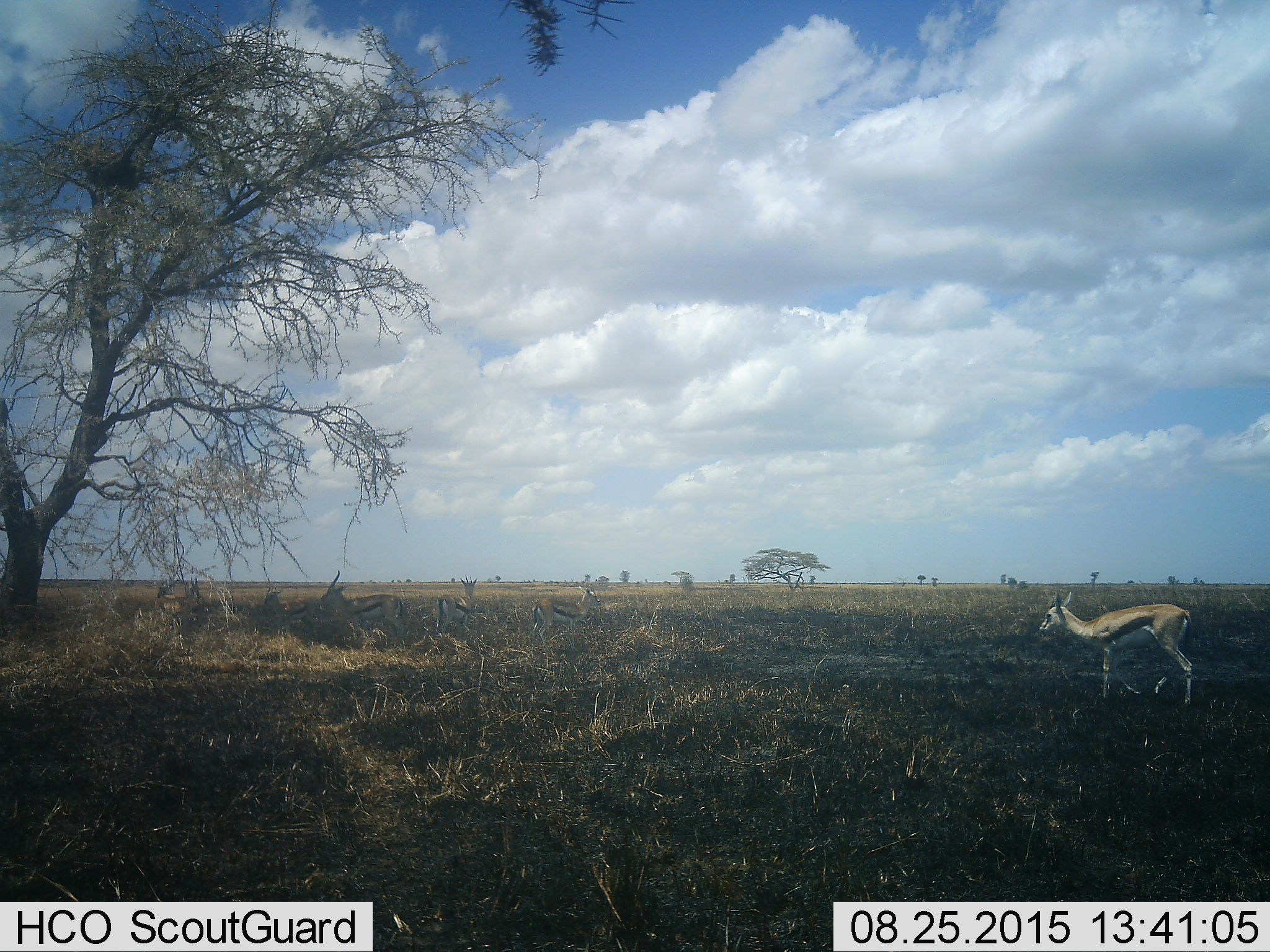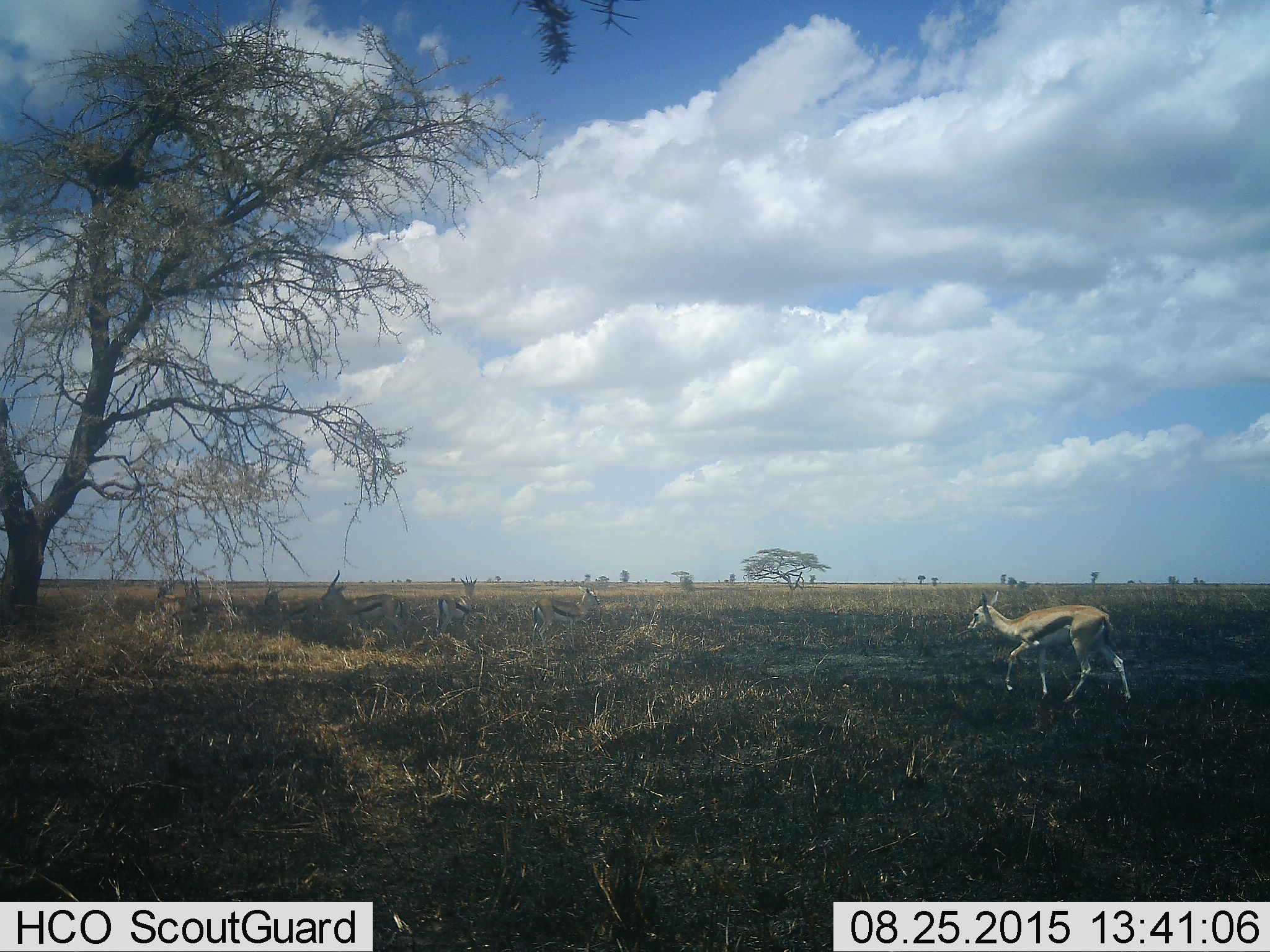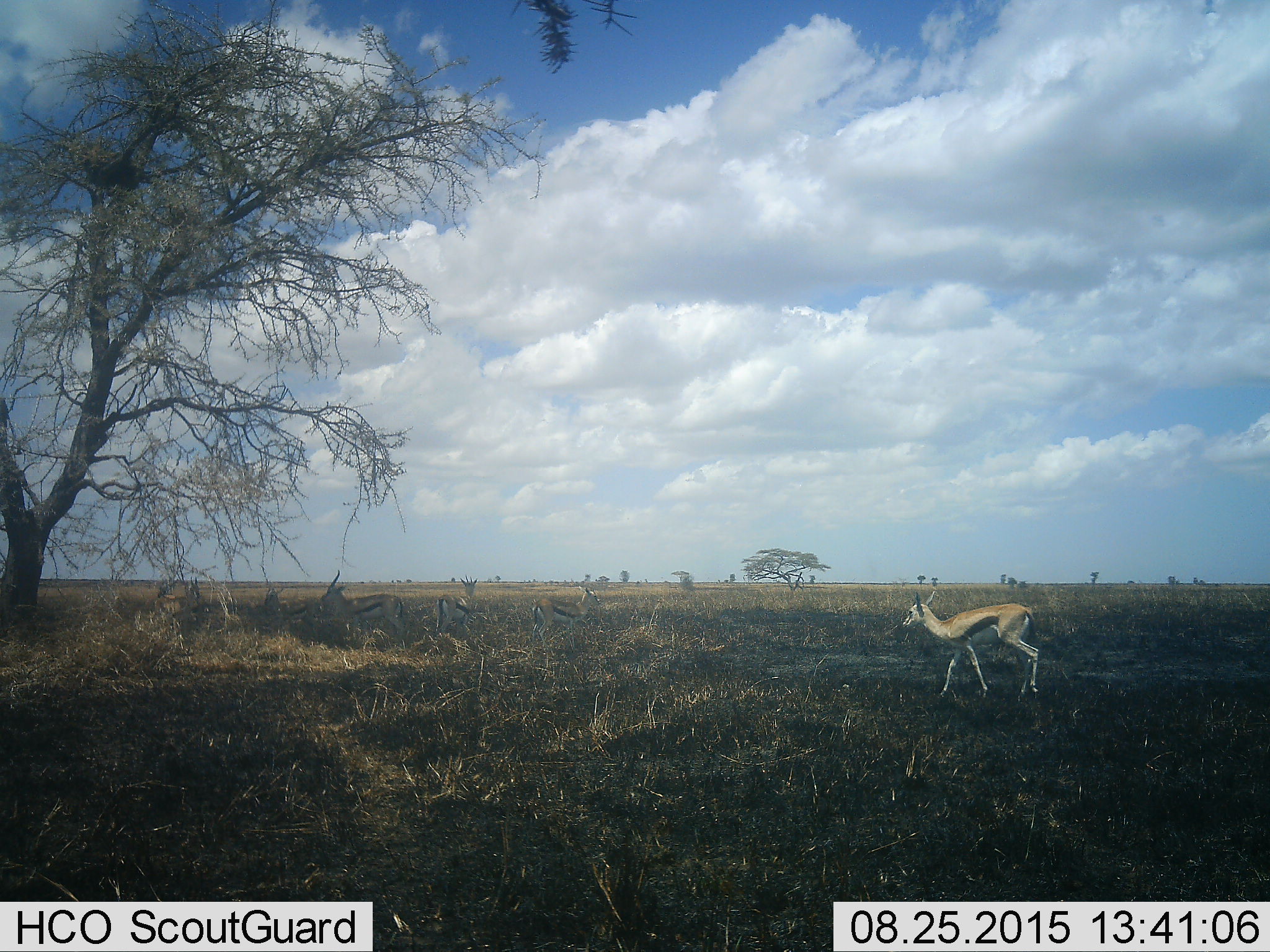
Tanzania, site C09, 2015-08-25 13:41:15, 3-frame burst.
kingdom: Animalia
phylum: Chordata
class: Mammalia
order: Artiodactyla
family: Bovidae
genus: Eudorcas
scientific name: Eudorcas thomsonii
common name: thomson's gazelle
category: gazellethomsons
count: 7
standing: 82%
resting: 36%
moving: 82%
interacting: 9%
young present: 18%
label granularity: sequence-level